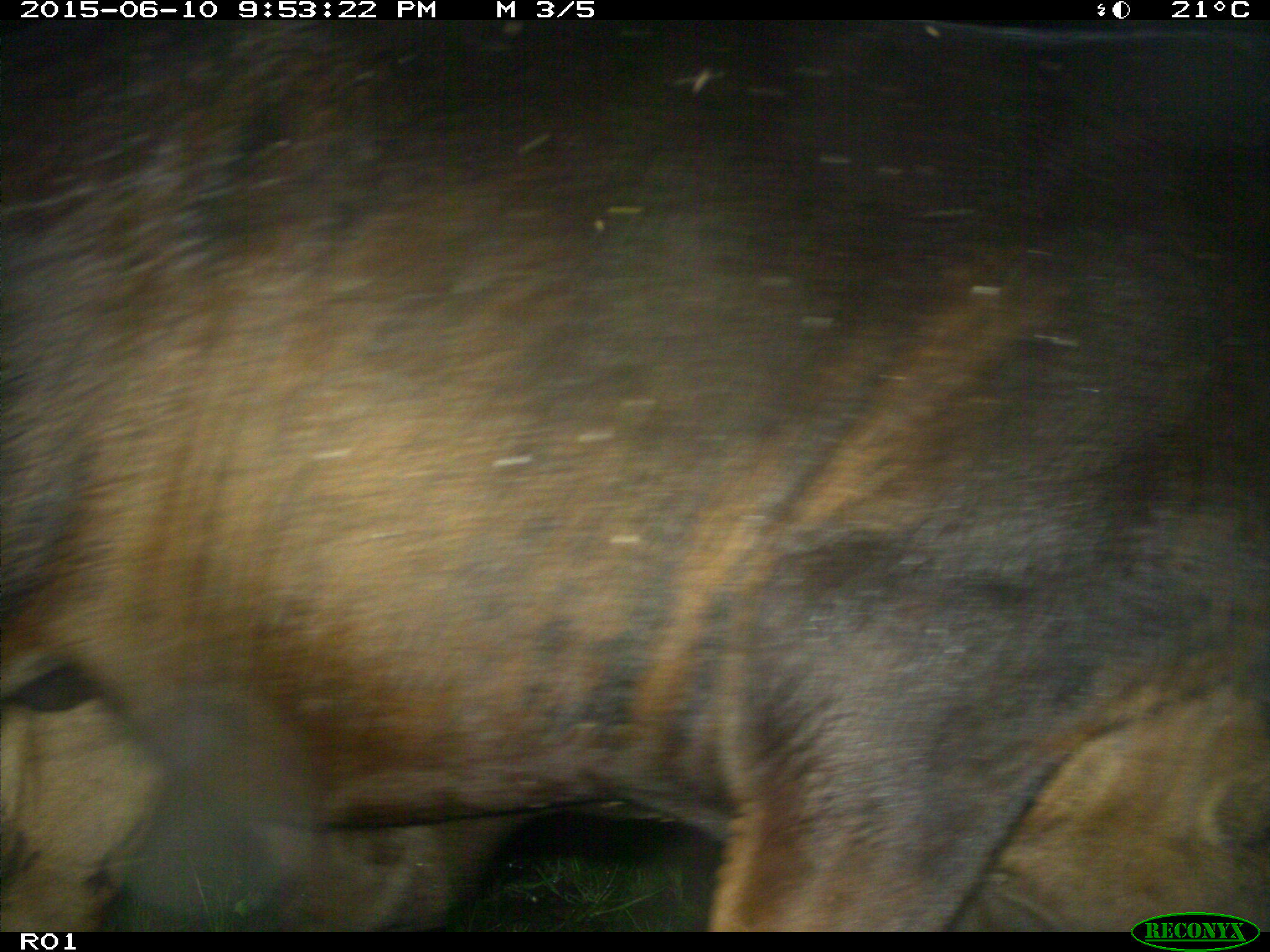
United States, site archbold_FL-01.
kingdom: Animalia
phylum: Chordata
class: Mammalia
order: Artiodactyla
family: Bovidae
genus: Bos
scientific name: Bos taurus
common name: domestic cow